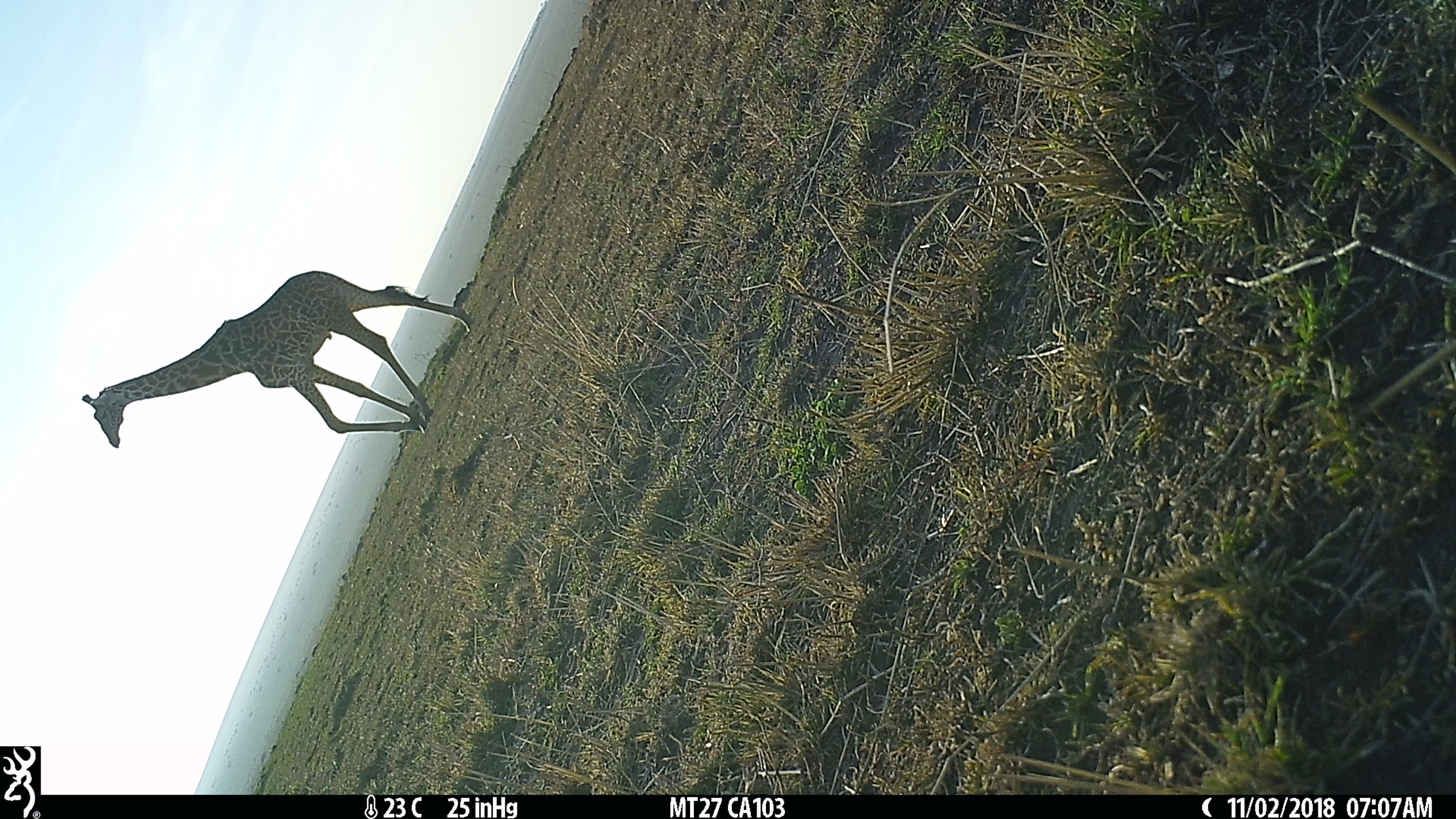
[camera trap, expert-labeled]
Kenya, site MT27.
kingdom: Animalia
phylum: Chordata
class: Mammalia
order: Artiodactyla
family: Giraffidae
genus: Giraffa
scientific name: Giraffa camelopardalis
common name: northern giraffe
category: giraffe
Giraffe (northern giraffe) (Giraffa camelopardalis).